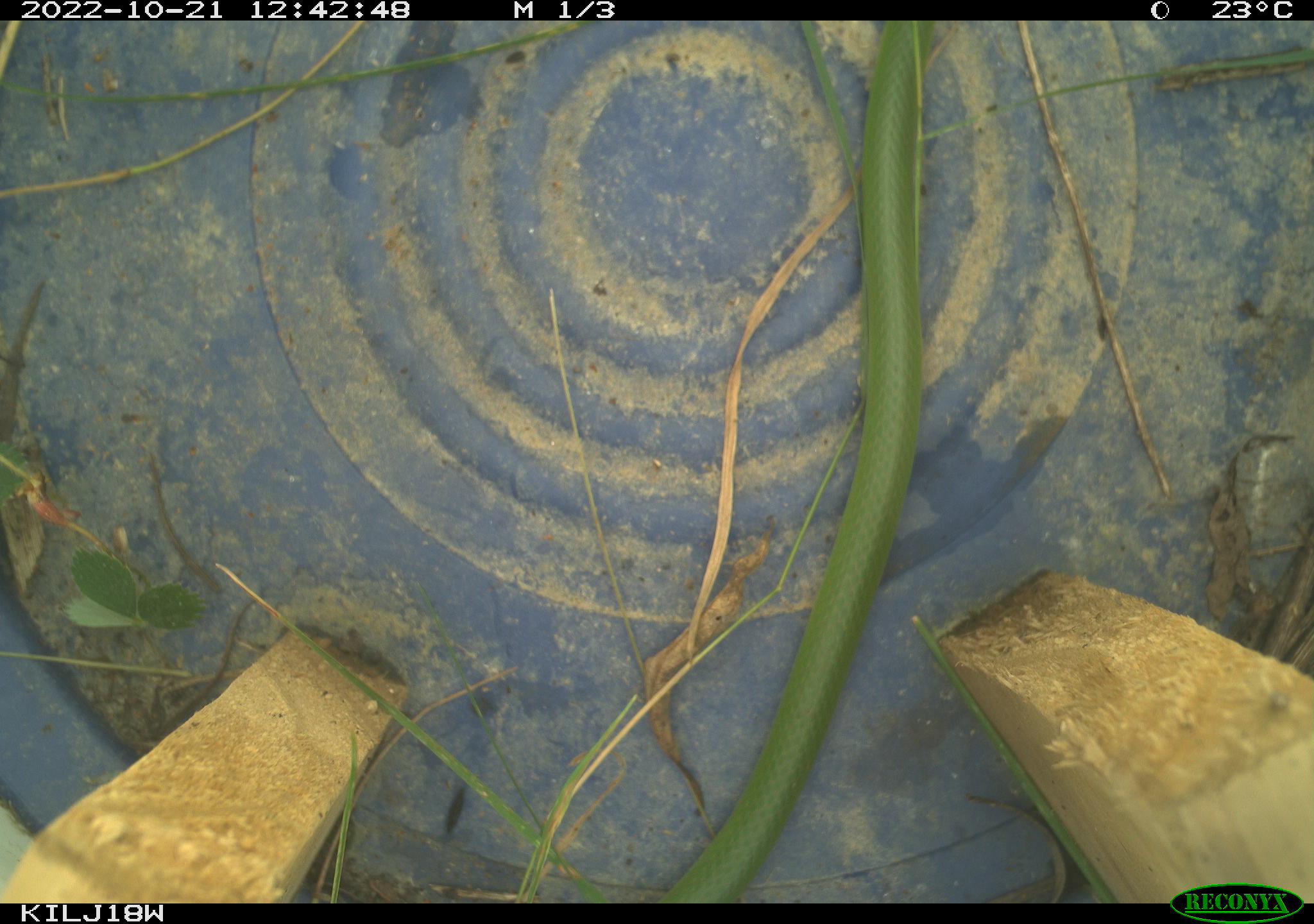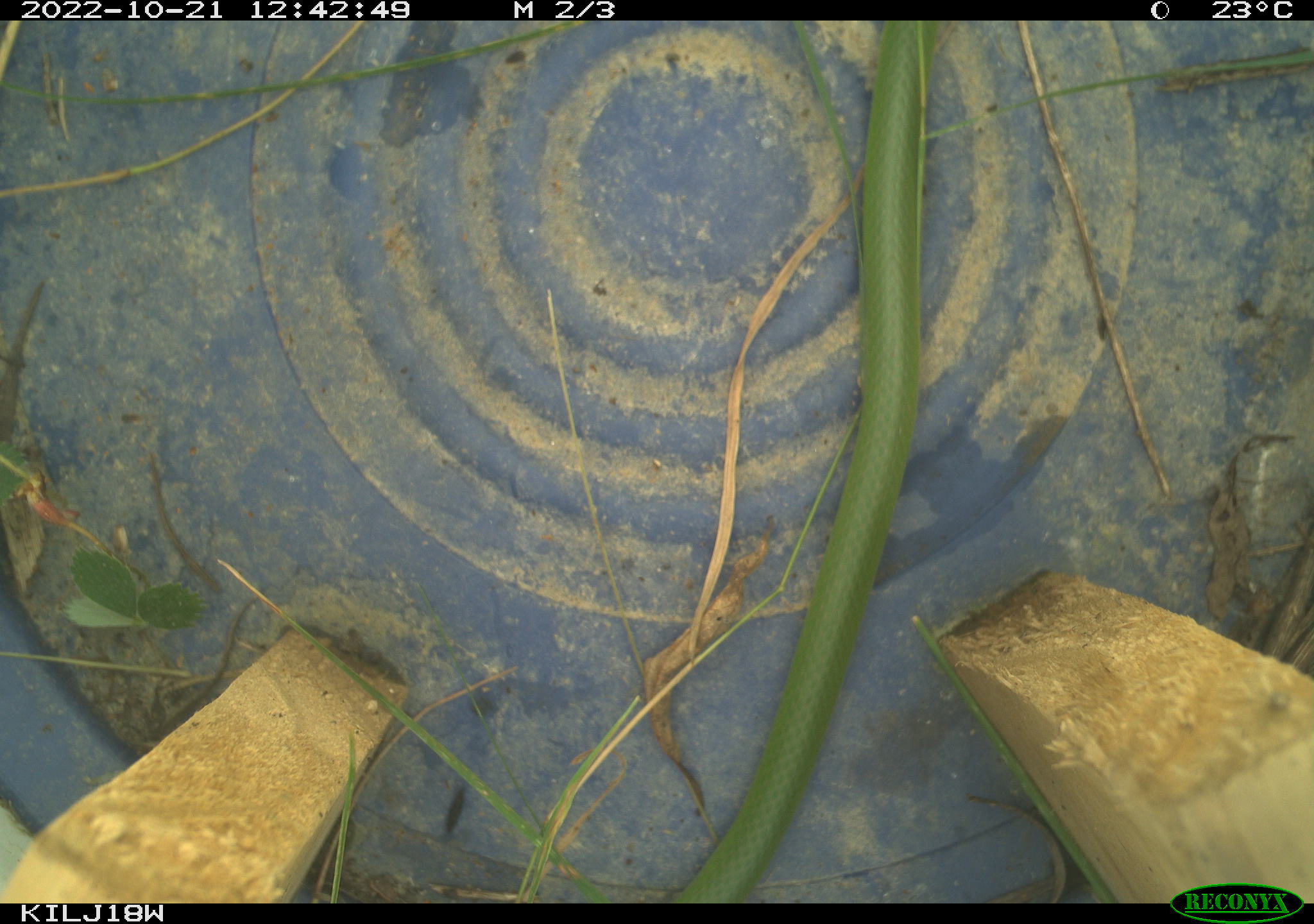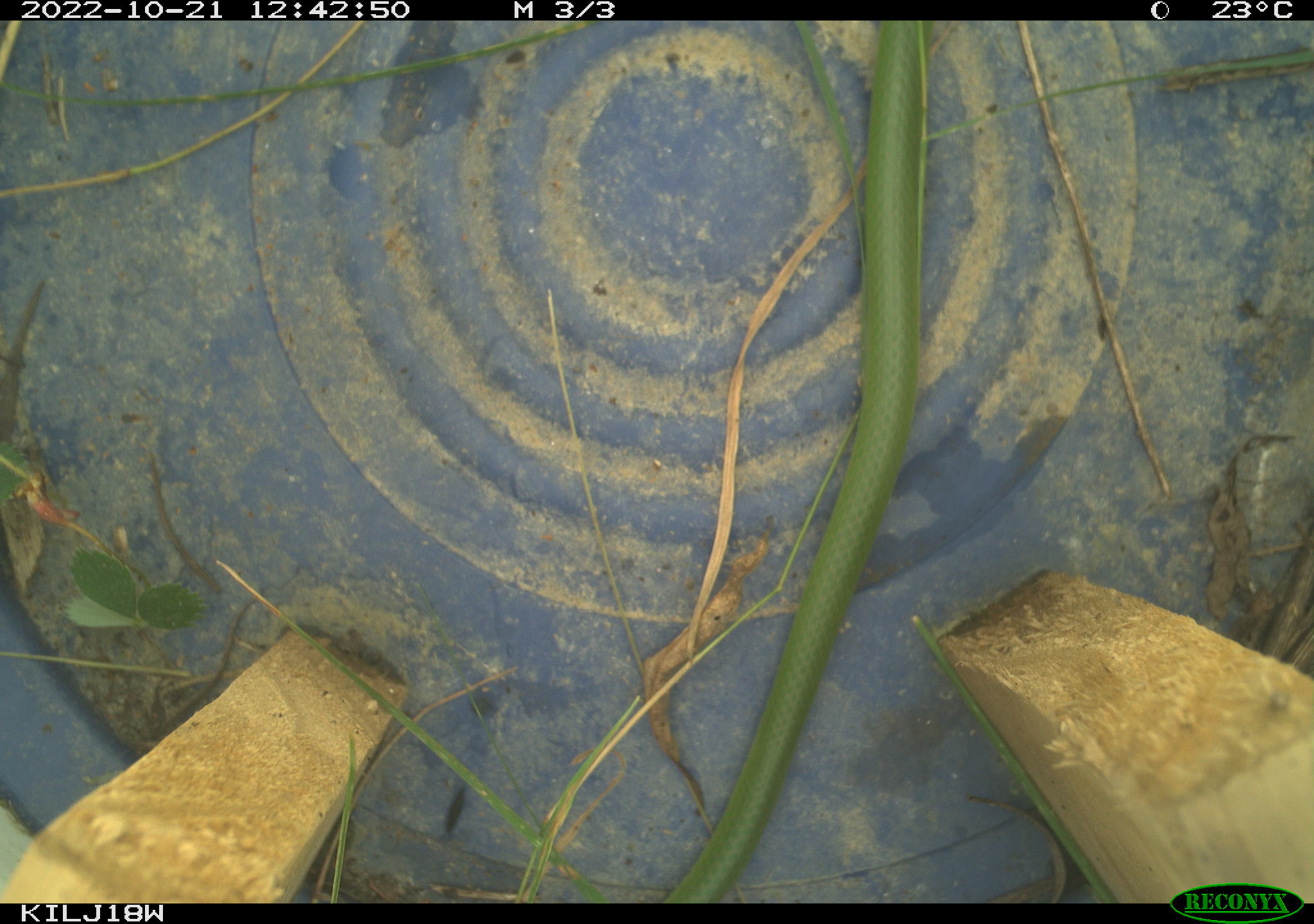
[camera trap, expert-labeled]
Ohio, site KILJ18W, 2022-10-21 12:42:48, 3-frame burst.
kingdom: Animalia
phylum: Chordata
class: Reptilia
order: Squamata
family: Colubridae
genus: Opheodrys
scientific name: Opheodrys vernalis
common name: smooth greensnake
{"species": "smooth greensnake (Opheodrys vernalis)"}